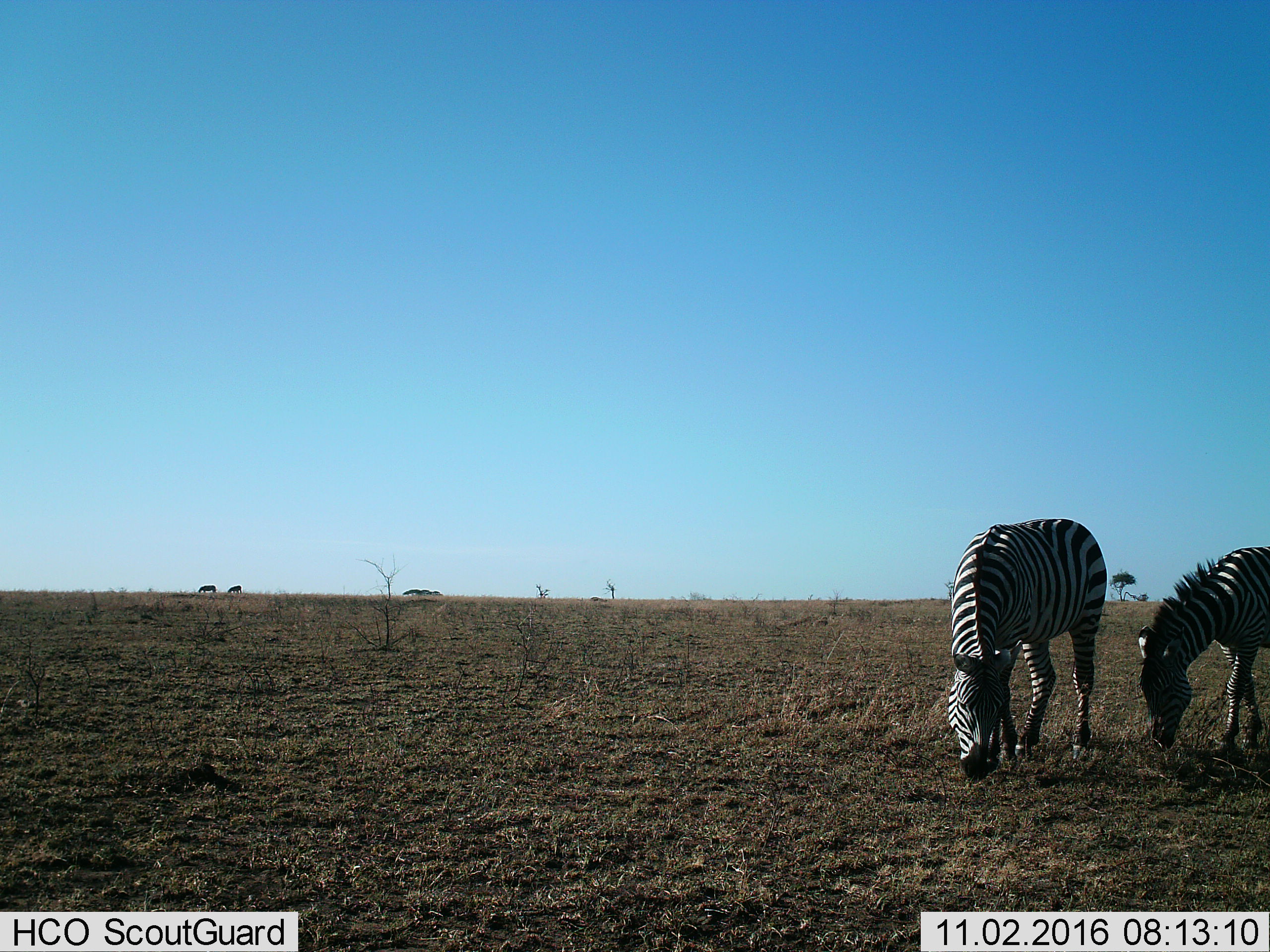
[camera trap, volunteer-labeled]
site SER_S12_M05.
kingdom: Animalia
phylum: Chordata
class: Mammalia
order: Perissodactyla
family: Equidae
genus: Equus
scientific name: Equus quagga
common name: plains zebra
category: zebraplains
Zebraplains (plains zebra) (Equus quagga), count 2. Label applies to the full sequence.